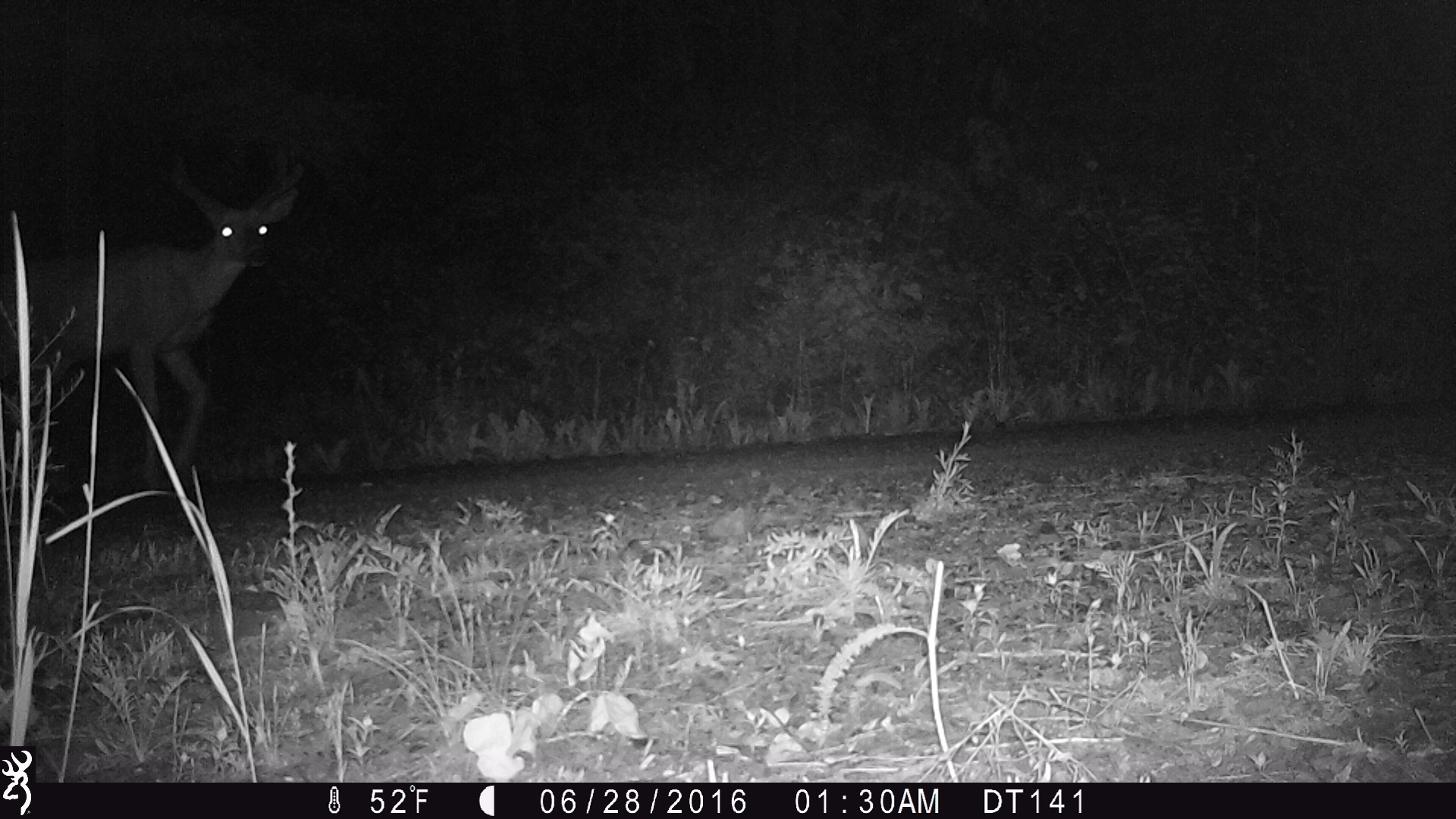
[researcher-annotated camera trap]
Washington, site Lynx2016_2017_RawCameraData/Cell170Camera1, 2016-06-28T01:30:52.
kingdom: Animalia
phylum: Chordata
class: Mammalia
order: Artiodactyla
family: Cervidae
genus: Odocoileus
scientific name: Odocoileus hemionus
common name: mule deer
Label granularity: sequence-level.